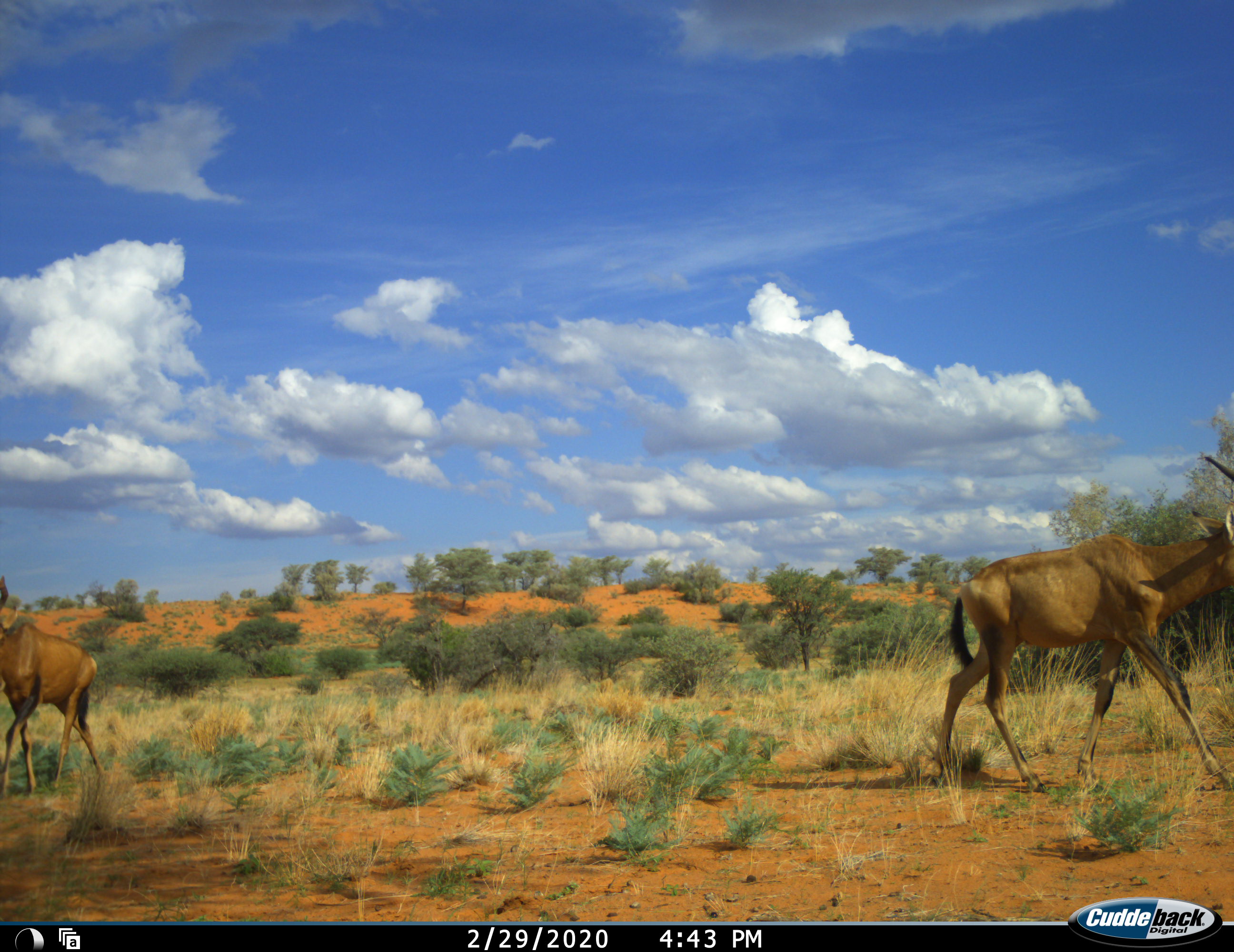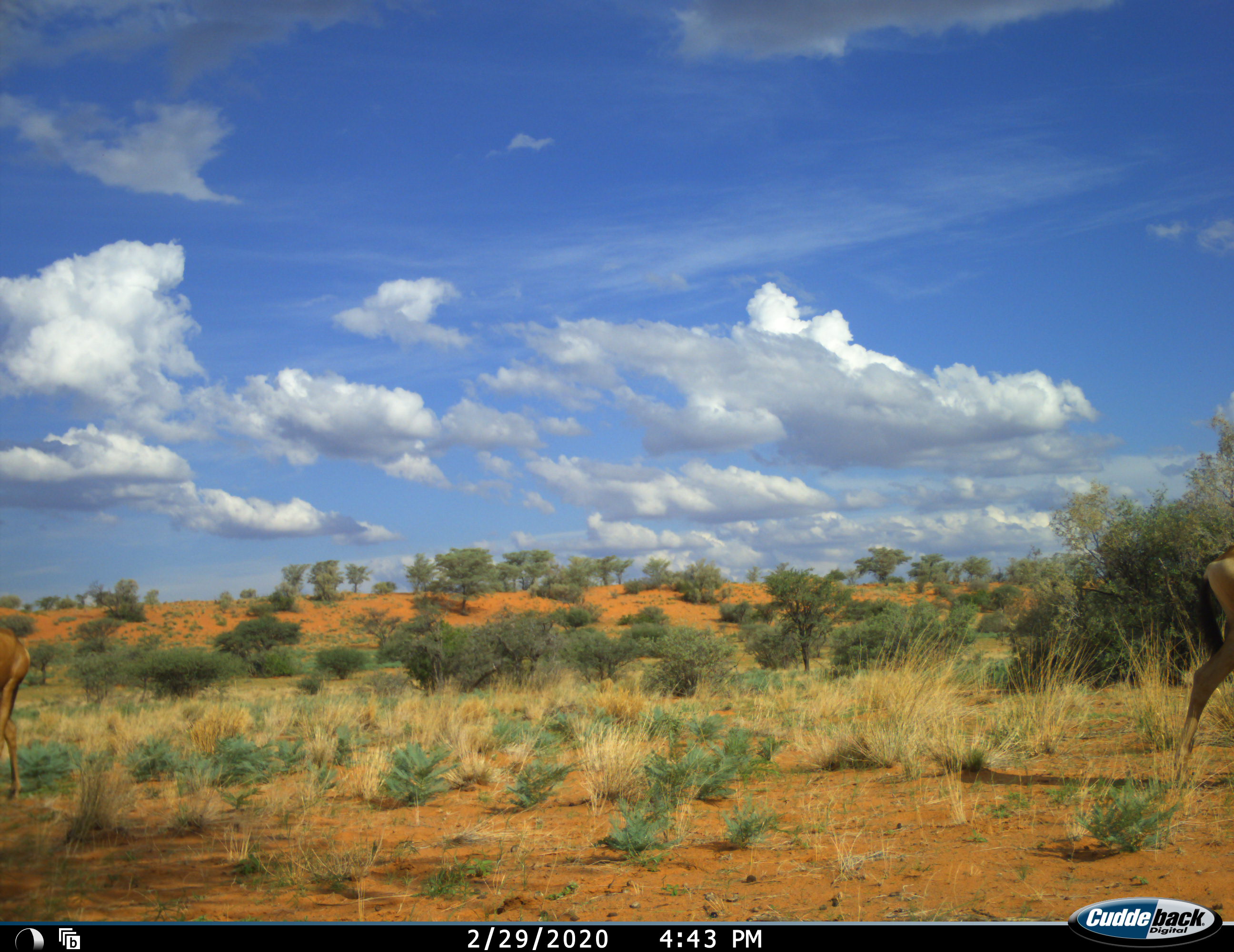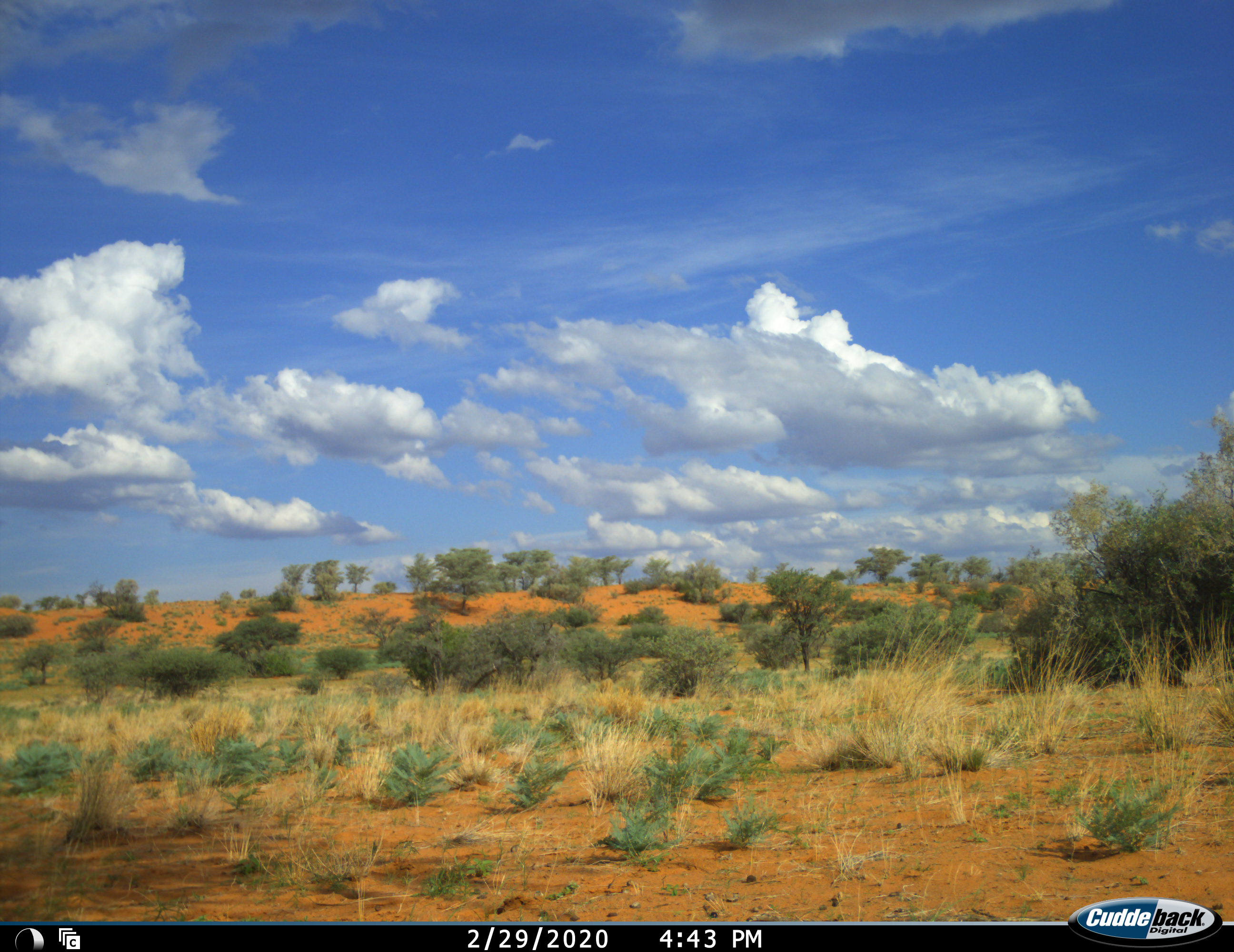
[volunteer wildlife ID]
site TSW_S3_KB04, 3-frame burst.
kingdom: Animalia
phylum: Chordata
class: Mammalia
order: Artiodactyla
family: Bovidae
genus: Alcelaphus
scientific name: Alcelaphus buselaphus caama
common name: red hartebeest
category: hartebeestred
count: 2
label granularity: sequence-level